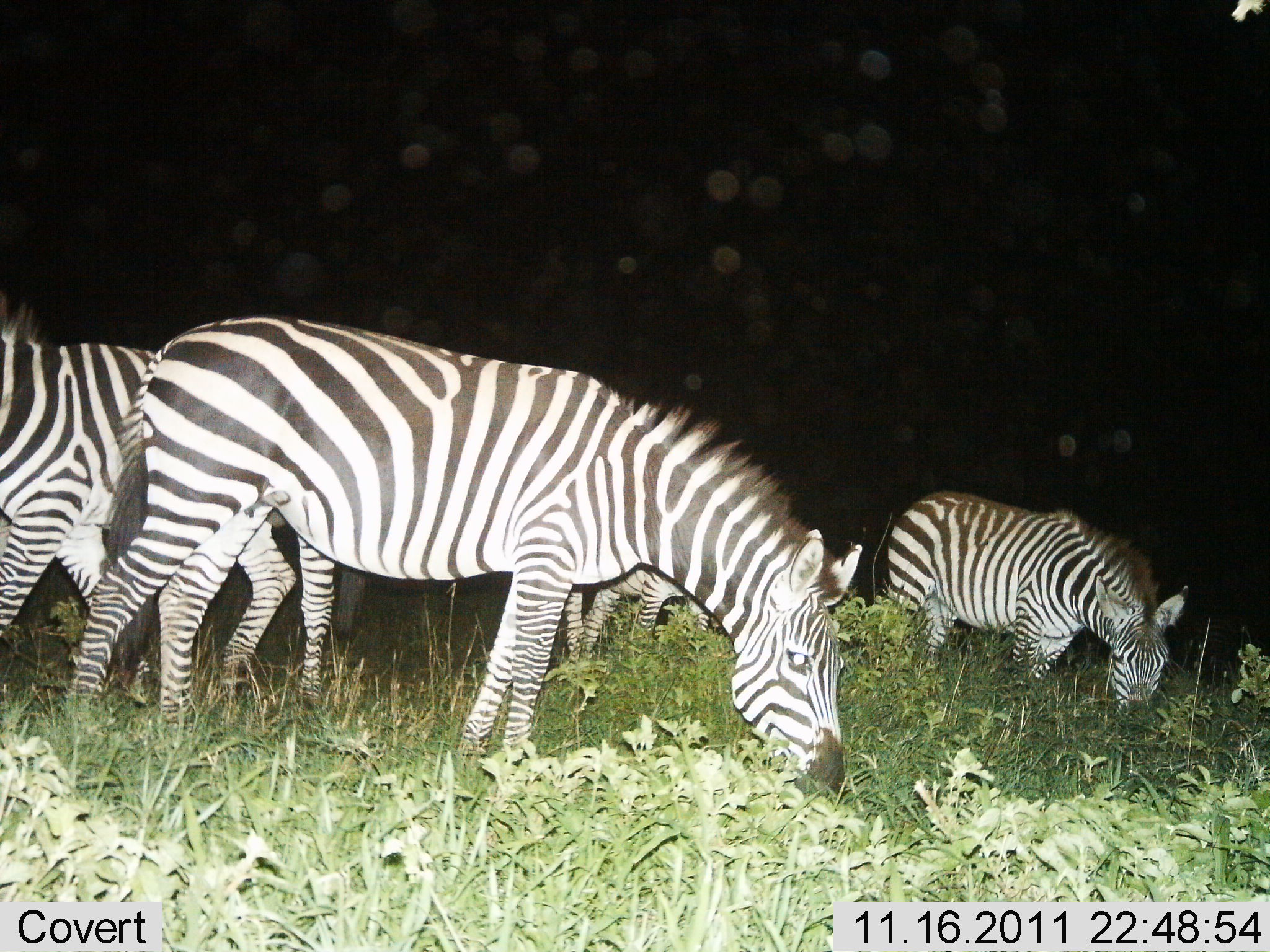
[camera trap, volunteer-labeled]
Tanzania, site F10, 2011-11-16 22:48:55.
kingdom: Animalia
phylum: Chordata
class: Mammalia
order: Perissodactyla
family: Equidae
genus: Equus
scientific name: Equus quagga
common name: plains zebra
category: zebra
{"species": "zebra (plains zebra) (Equus quagga)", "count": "4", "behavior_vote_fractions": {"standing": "27%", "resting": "0%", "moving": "7%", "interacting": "0%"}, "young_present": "7%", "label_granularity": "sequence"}